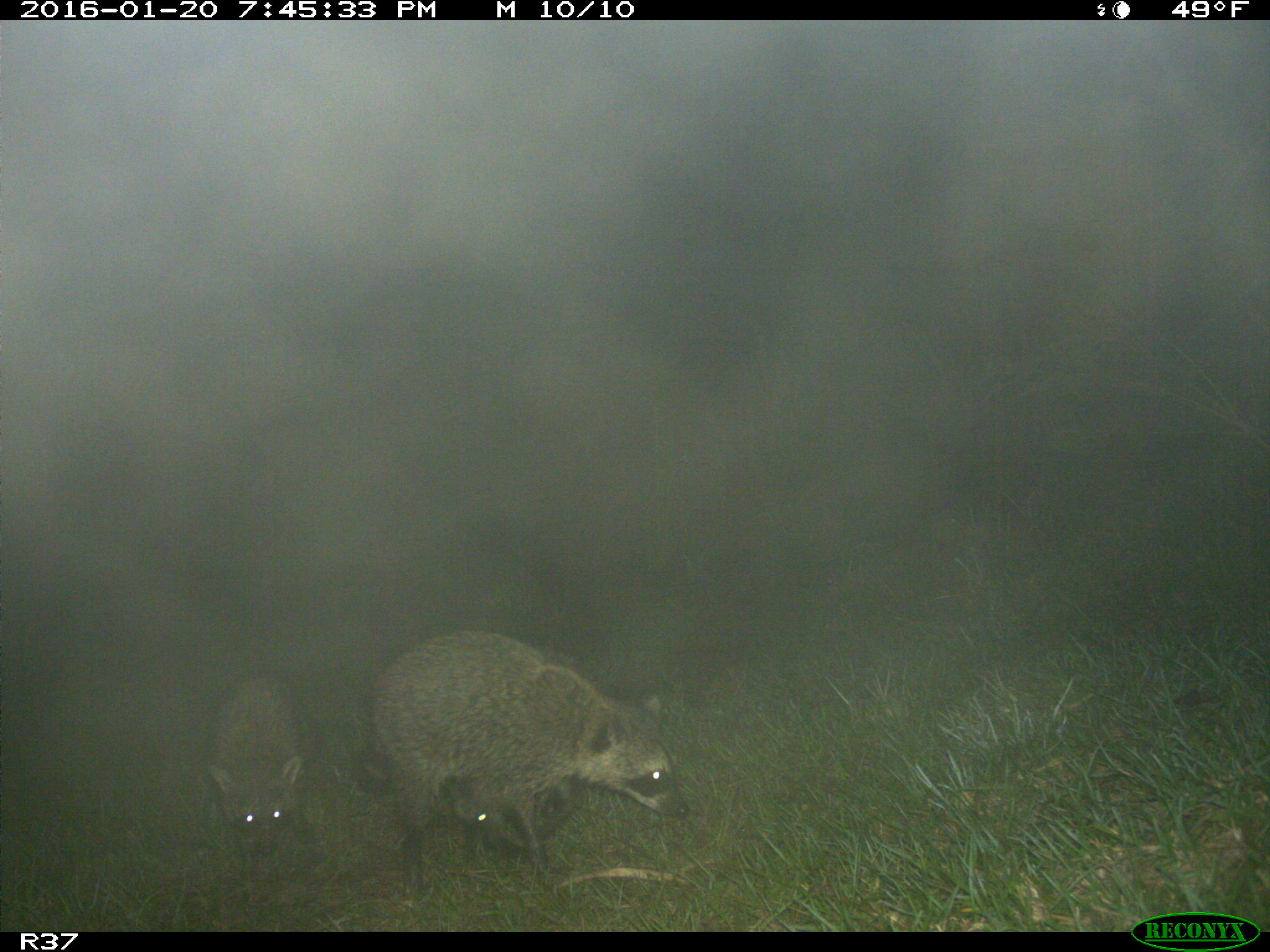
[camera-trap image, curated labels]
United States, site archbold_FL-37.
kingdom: Animalia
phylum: Chordata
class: Mammalia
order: Carnivora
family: Procyonidae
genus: Procyon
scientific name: Procyon lotor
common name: common raccoon